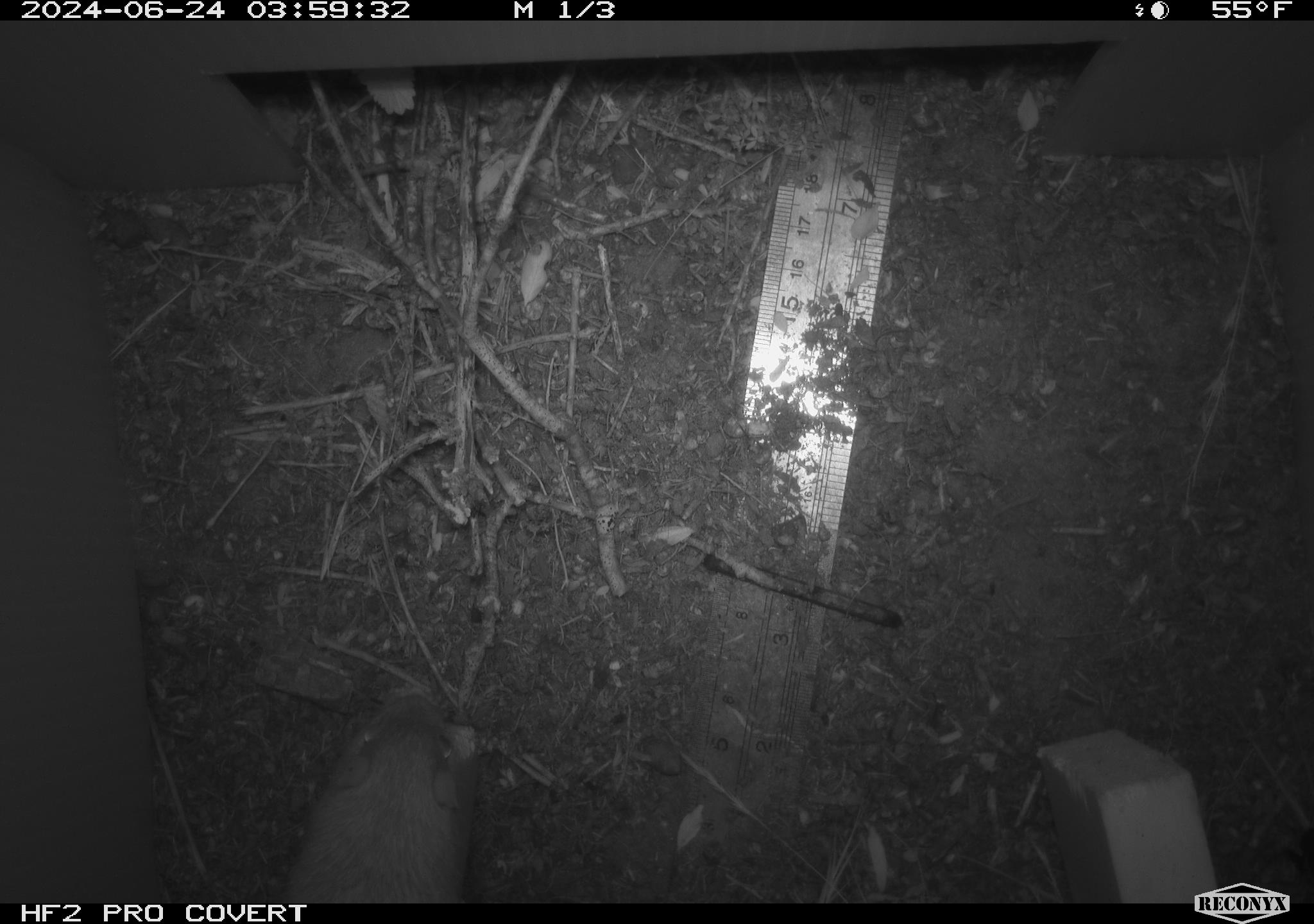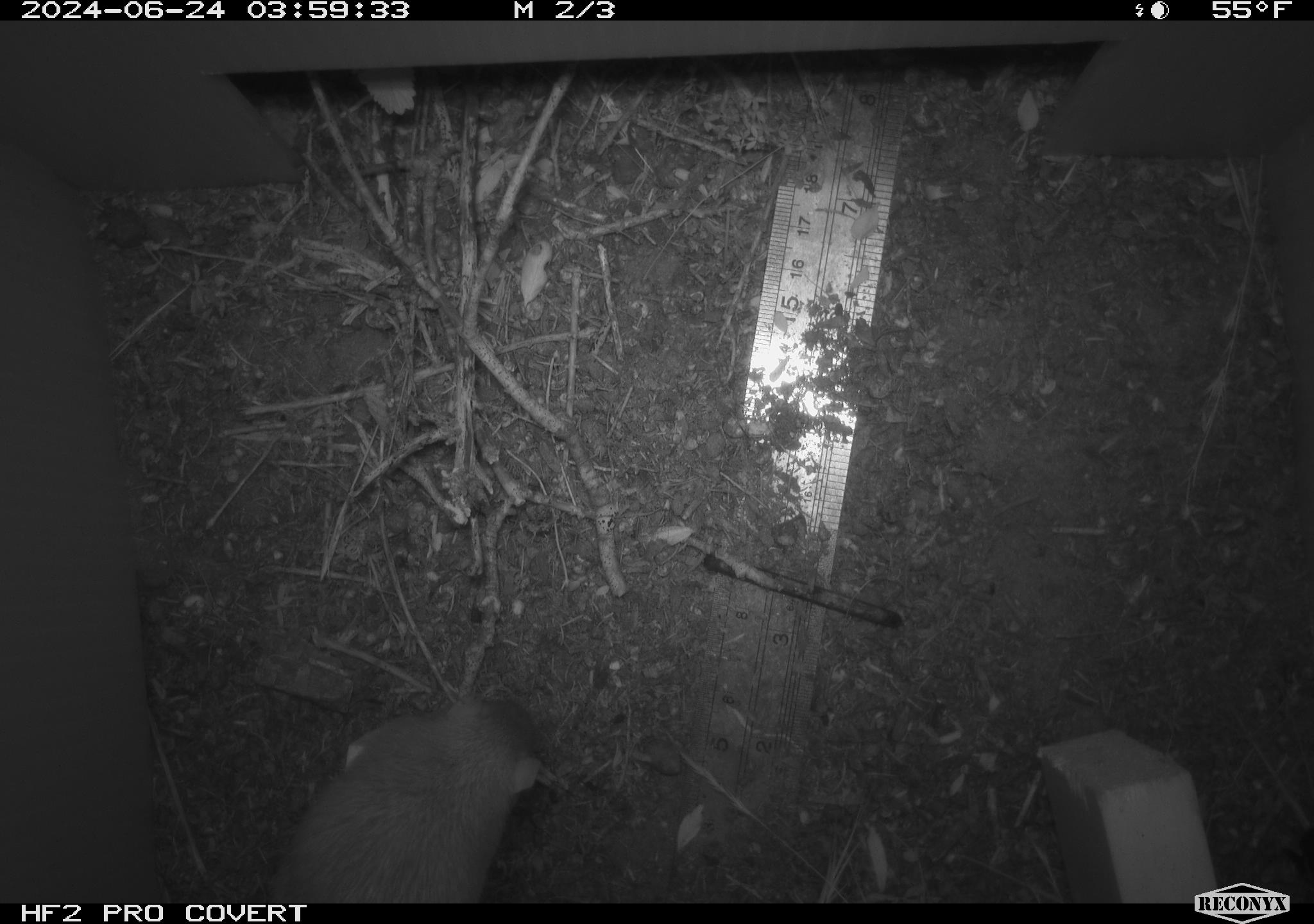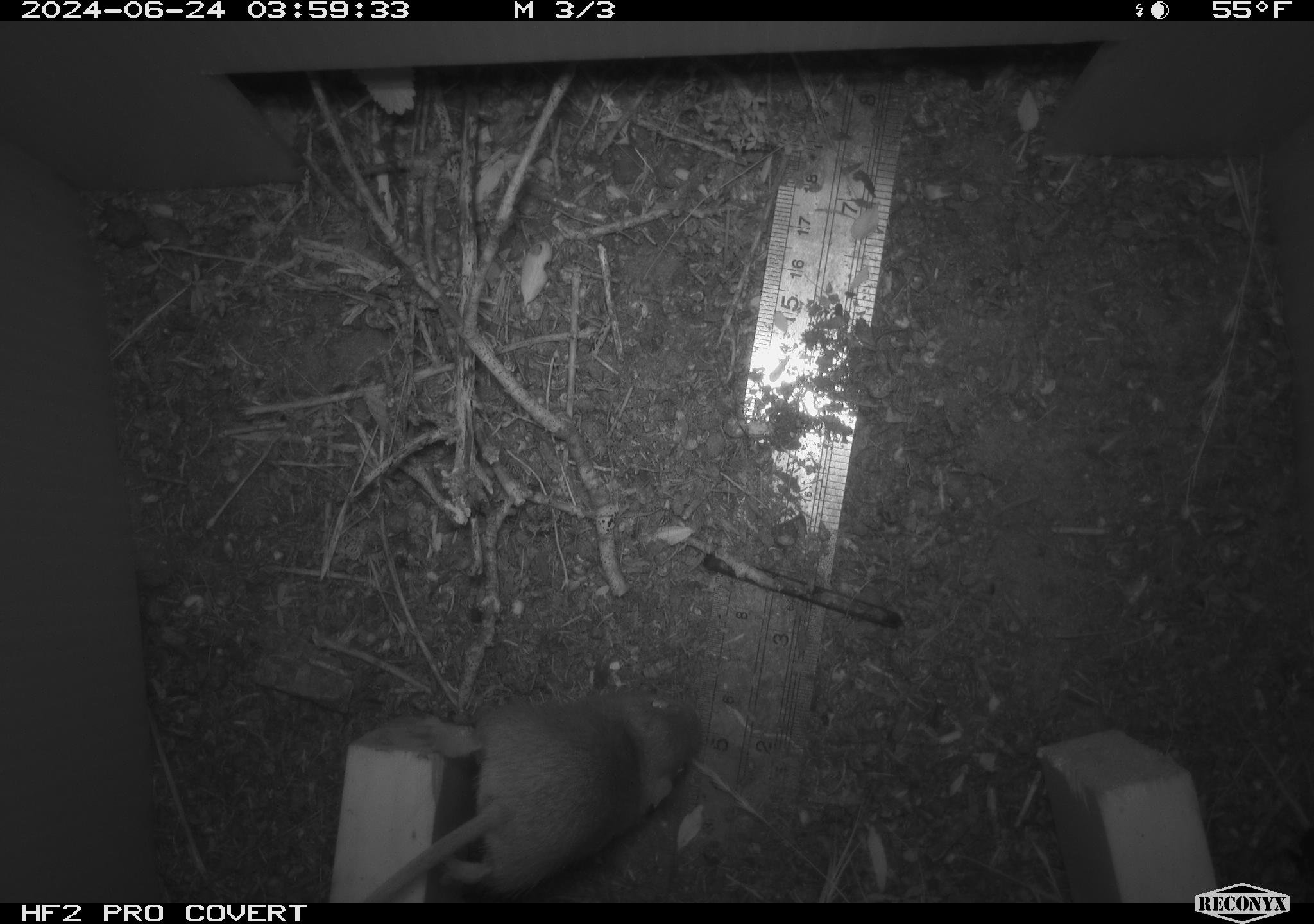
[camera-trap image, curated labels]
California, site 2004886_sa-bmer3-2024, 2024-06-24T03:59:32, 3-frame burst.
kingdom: Animalia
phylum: Chordata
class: Mammalia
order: Rodentia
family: Heteromyidae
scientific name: Heteromyidae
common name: kangaroo rats and pocket mice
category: heteromyidae family